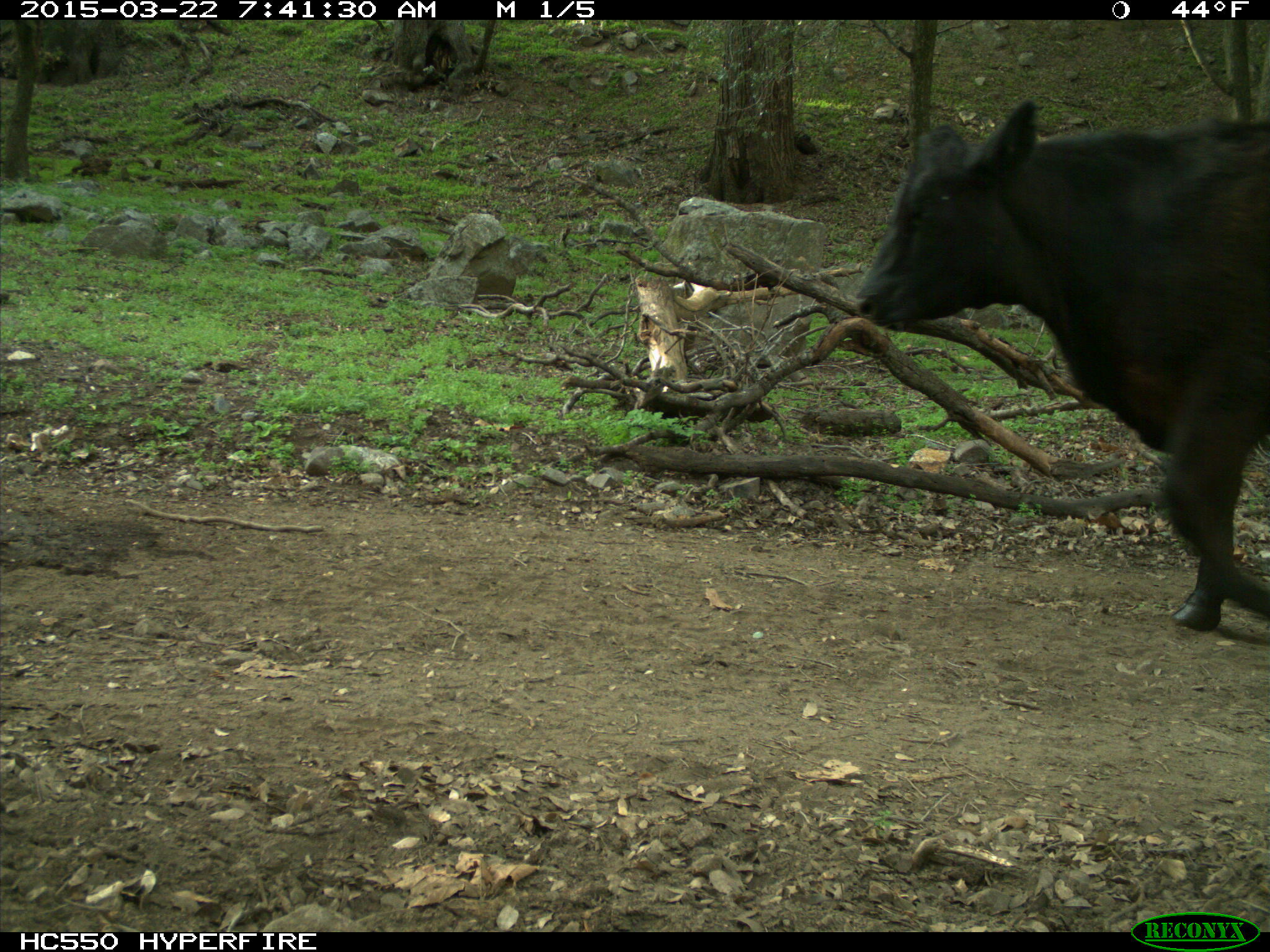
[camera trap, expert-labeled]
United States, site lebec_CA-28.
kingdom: Animalia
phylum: Chordata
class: Mammalia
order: Artiodactyla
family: Bovidae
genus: Bos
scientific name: Bos taurus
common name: domestic cow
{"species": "Bos taurus (domestic cow)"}